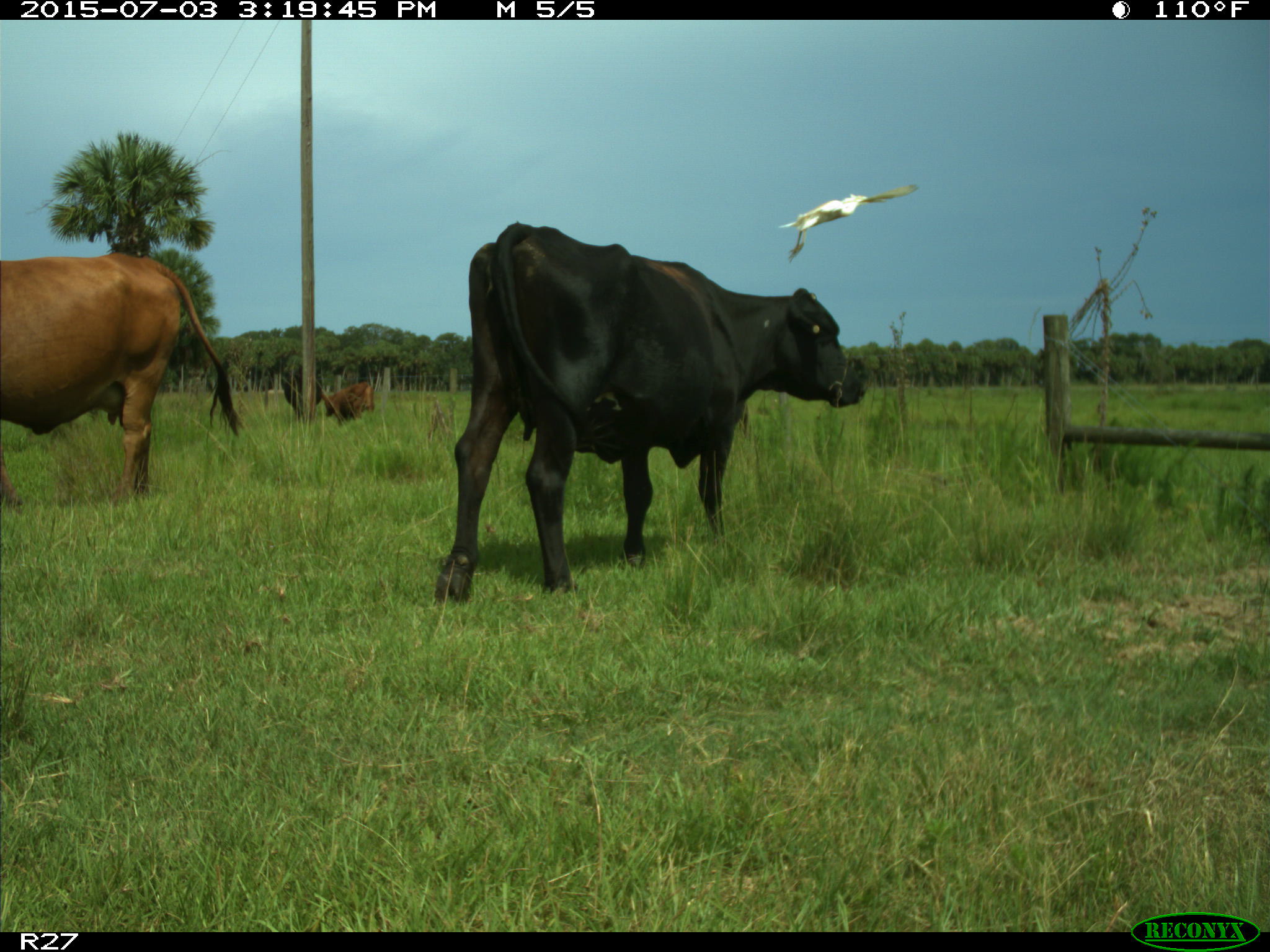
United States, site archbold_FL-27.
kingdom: Animalia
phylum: Chordata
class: Mammalia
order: Artiodactyla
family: Bovidae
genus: Bos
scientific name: Bos taurus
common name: domestic cow